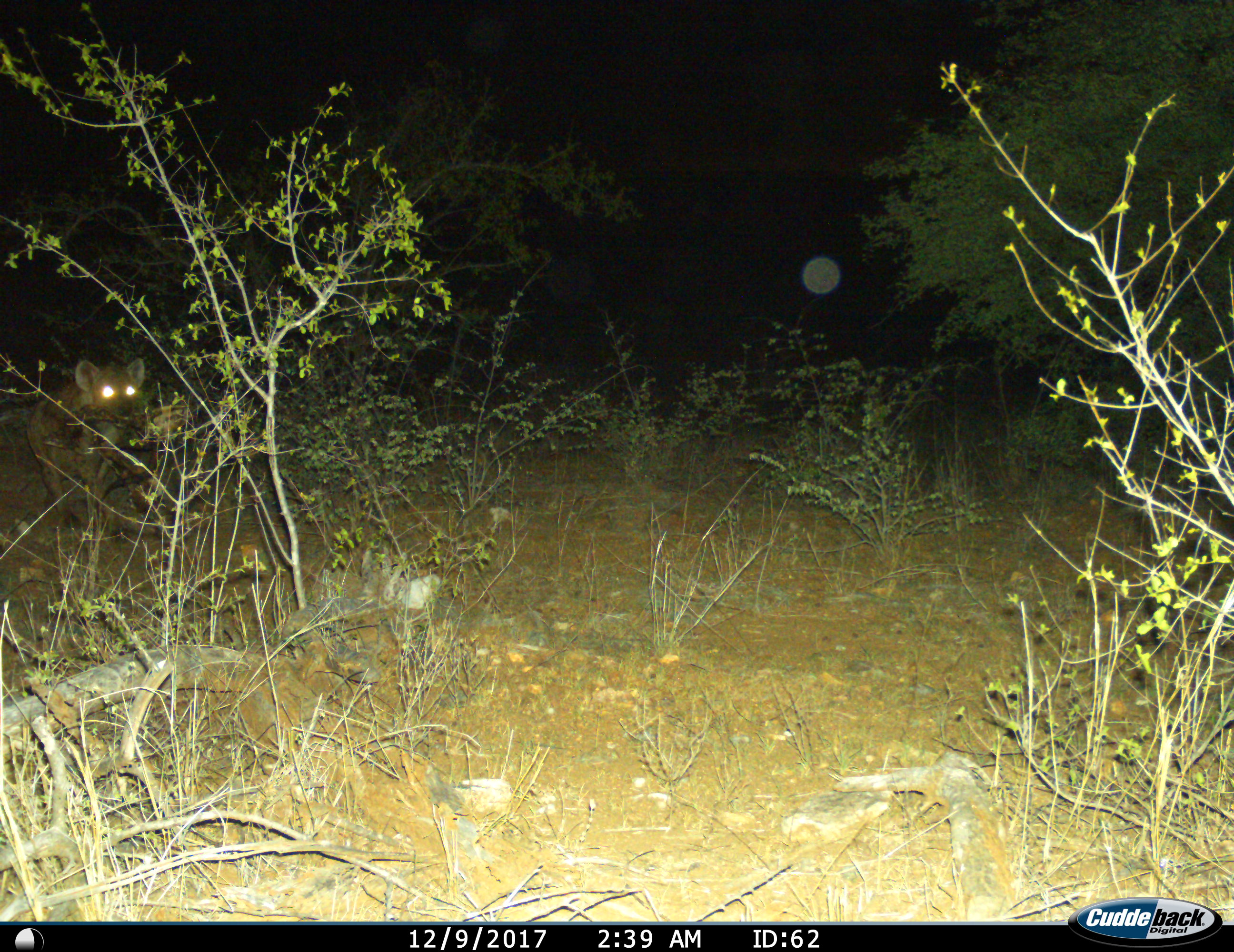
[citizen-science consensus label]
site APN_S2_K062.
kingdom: Animalia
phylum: Chordata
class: Mammalia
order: Carnivora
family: Hyaenidae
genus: Crocuta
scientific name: Crocuta crocuta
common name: spotted hyena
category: hyenaspotted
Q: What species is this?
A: Hyenaspotted (spotted hyena) (Crocuta crocuta).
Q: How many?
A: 1.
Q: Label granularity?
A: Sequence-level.